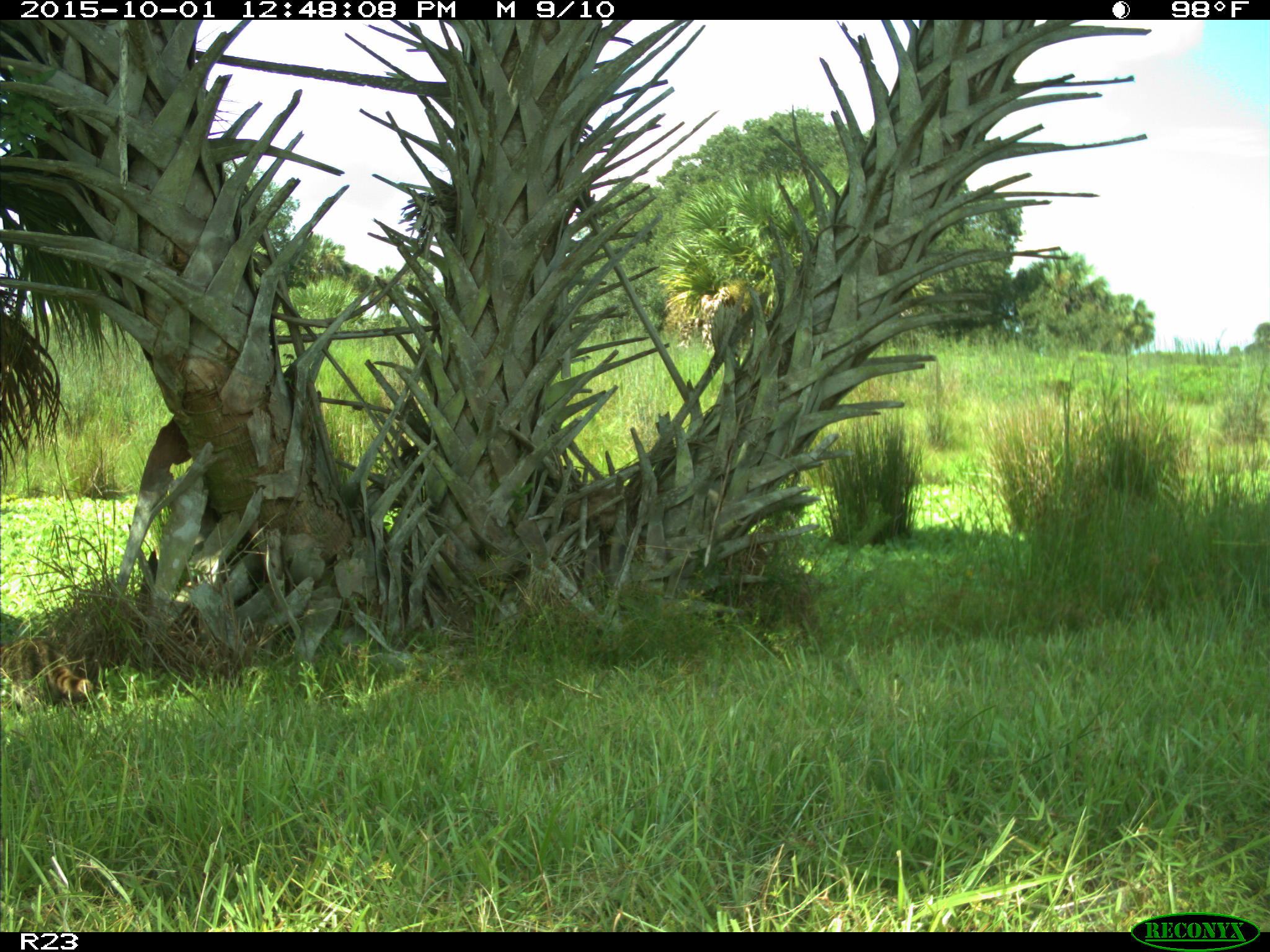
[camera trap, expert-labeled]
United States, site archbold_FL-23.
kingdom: Animalia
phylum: Chordata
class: Mammalia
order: Carnivora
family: Procyonidae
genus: Procyon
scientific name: Procyon lotor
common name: common raccoon